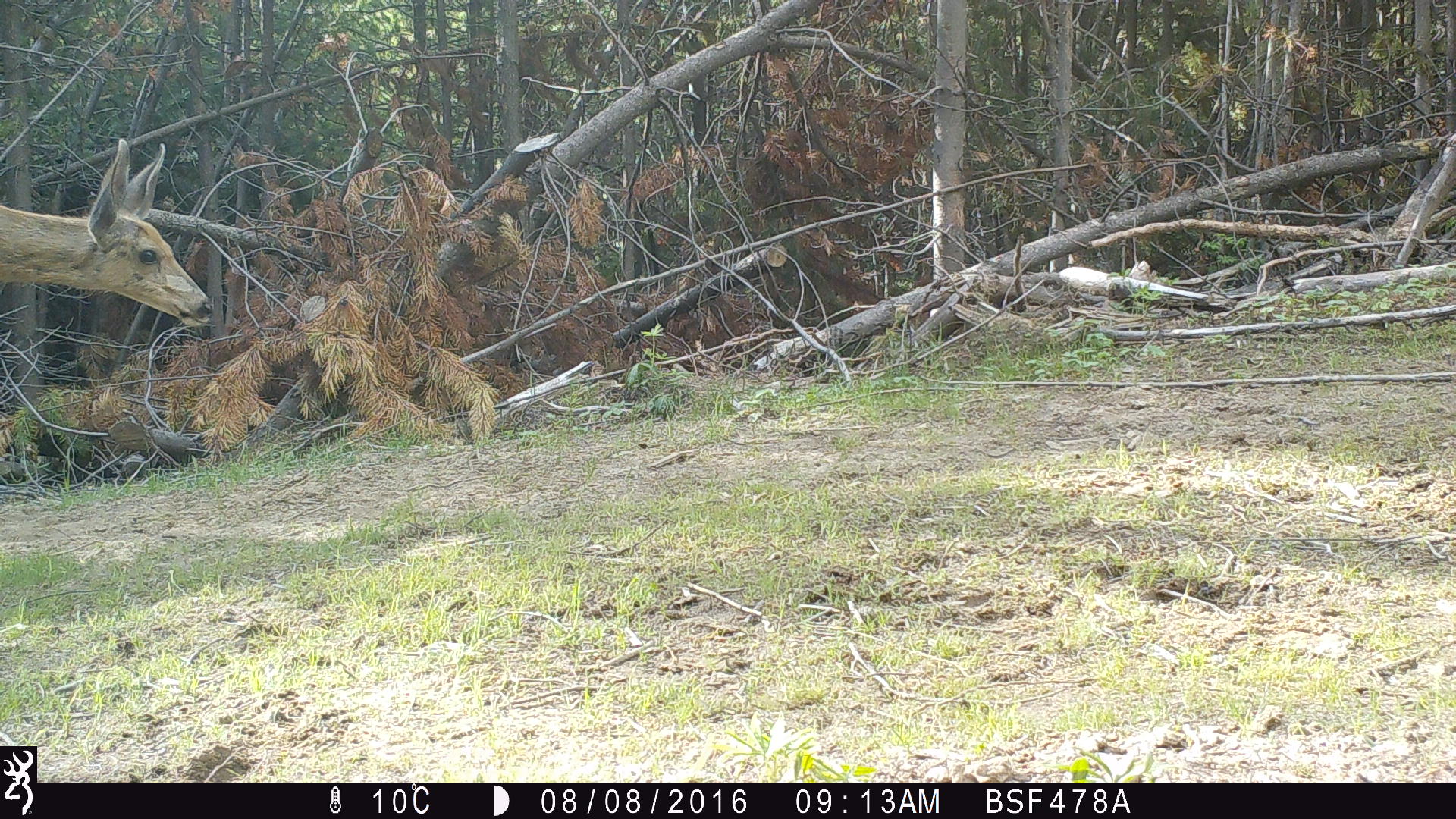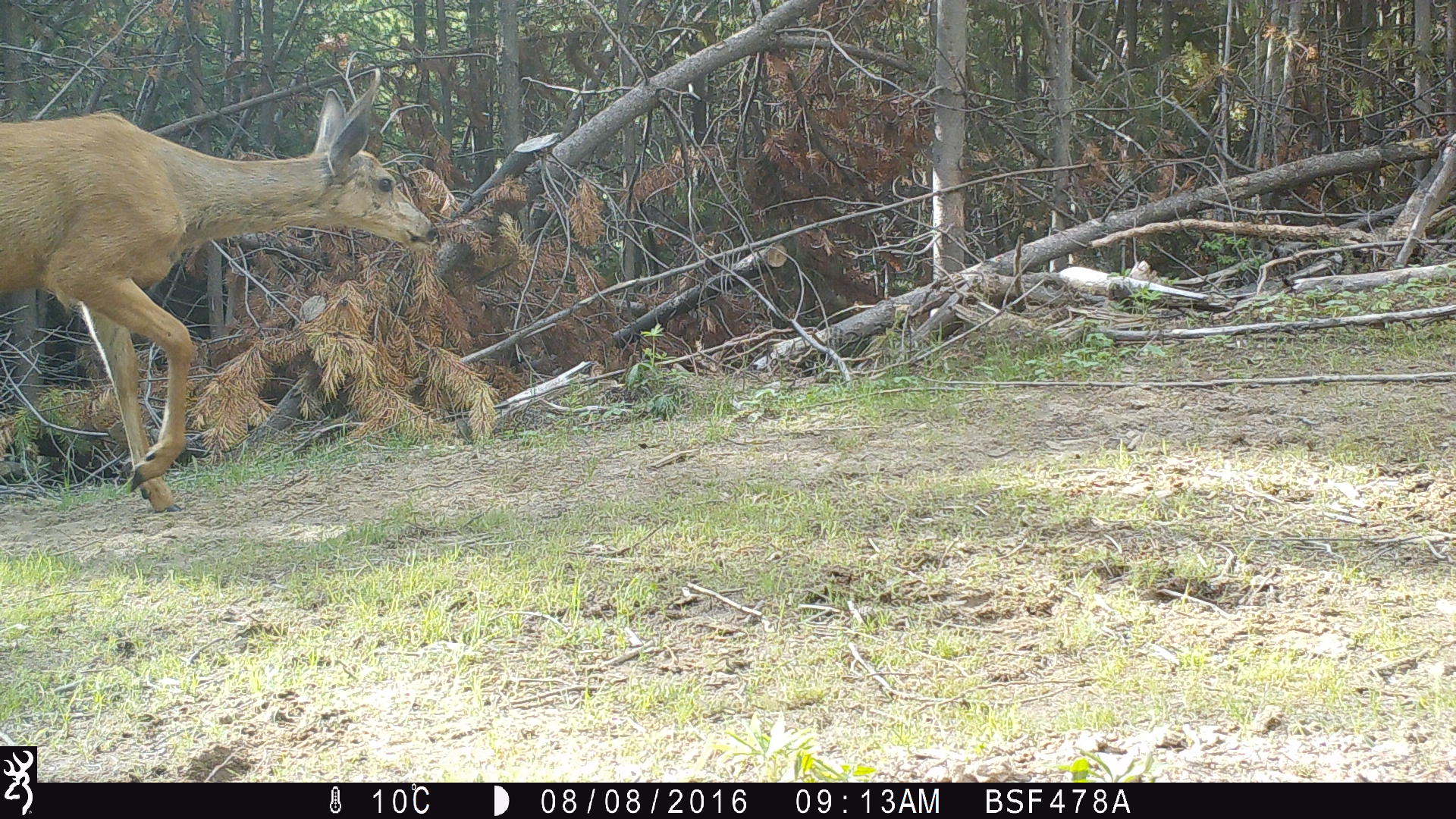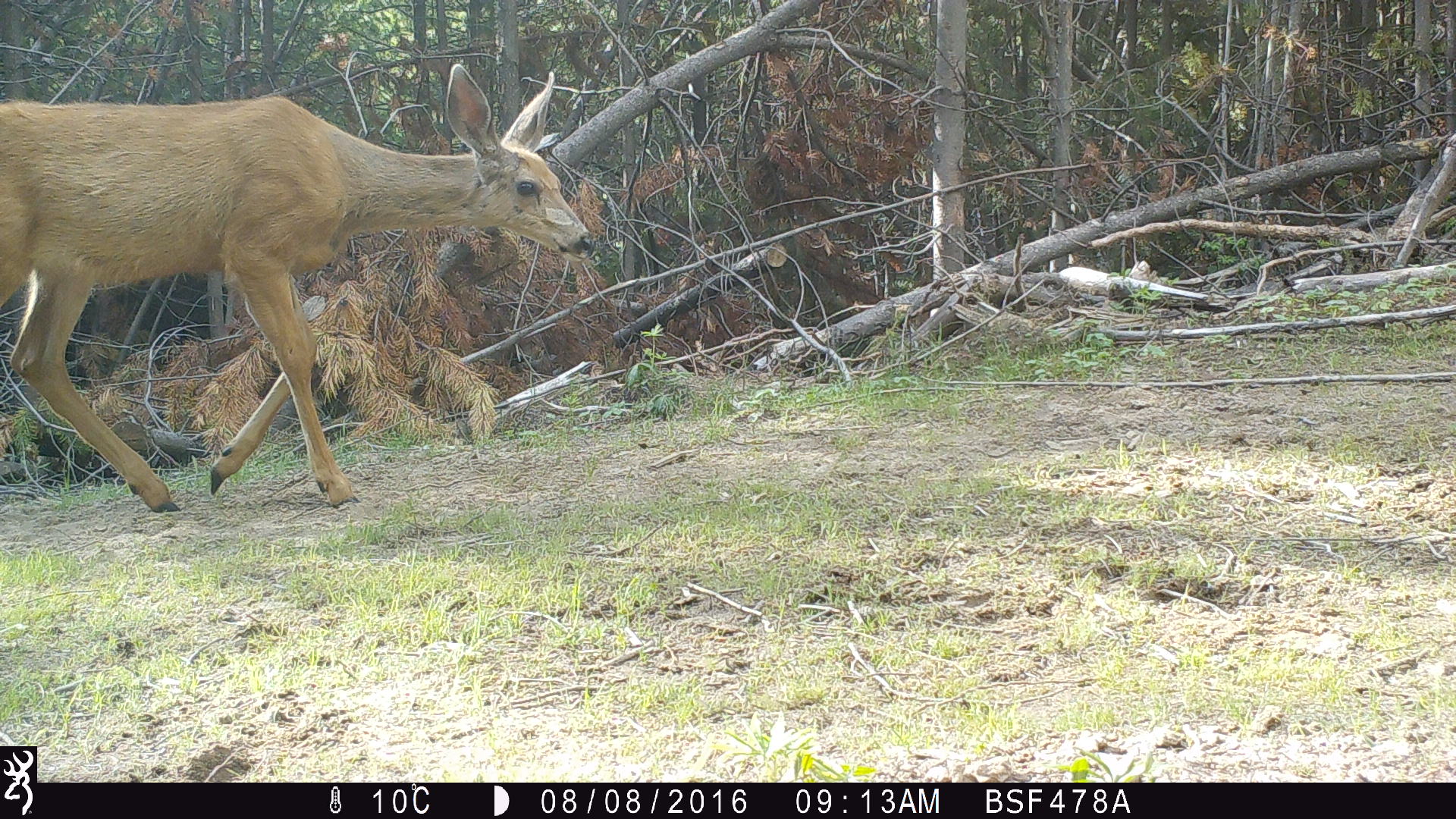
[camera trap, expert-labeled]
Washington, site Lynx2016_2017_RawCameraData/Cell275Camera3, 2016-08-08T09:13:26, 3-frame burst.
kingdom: Animalia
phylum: Chordata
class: Mammalia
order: Artiodactyla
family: Cervidae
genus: Odocoileus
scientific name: Odocoileus hemionus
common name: mule deer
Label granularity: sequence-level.